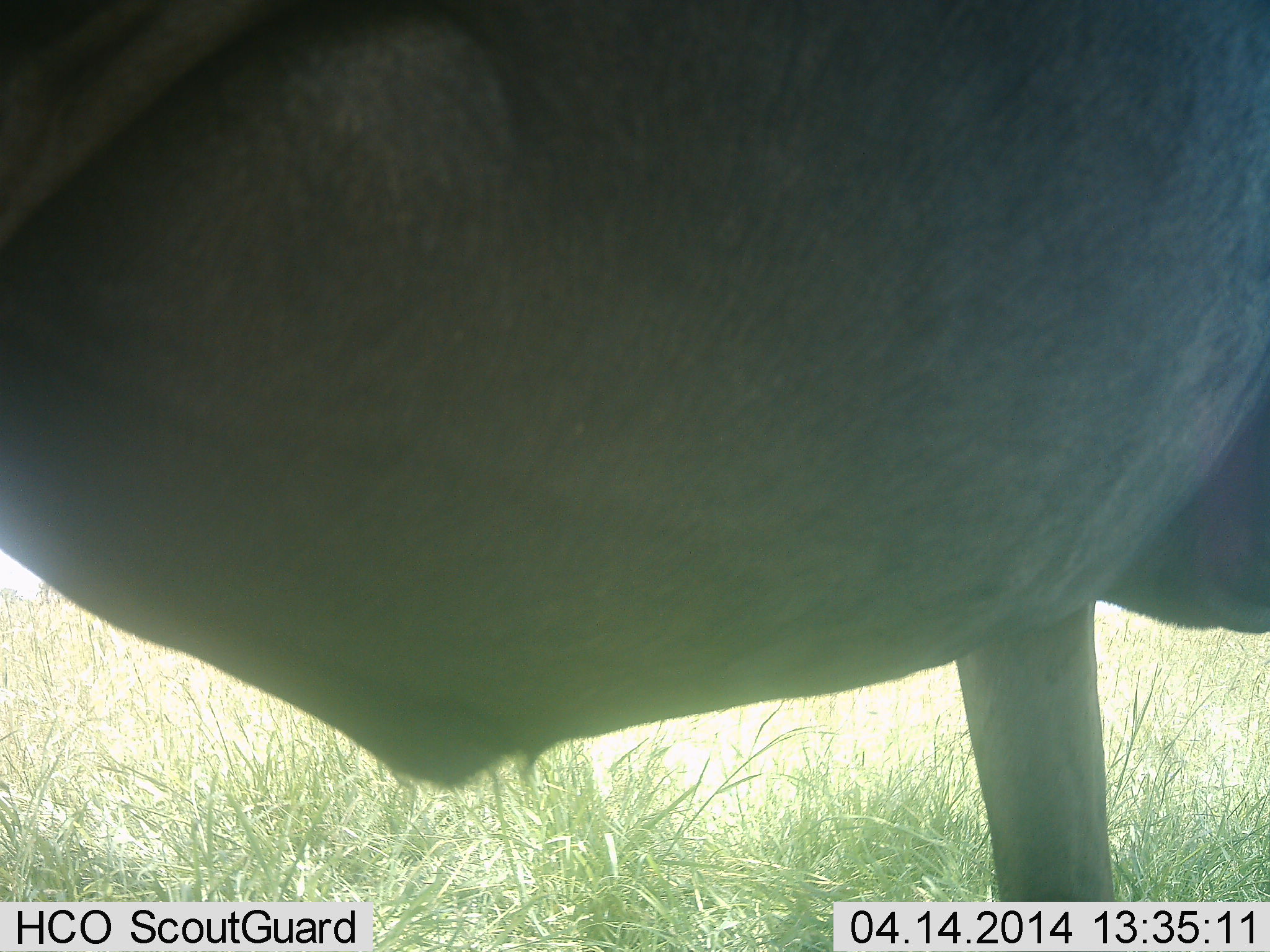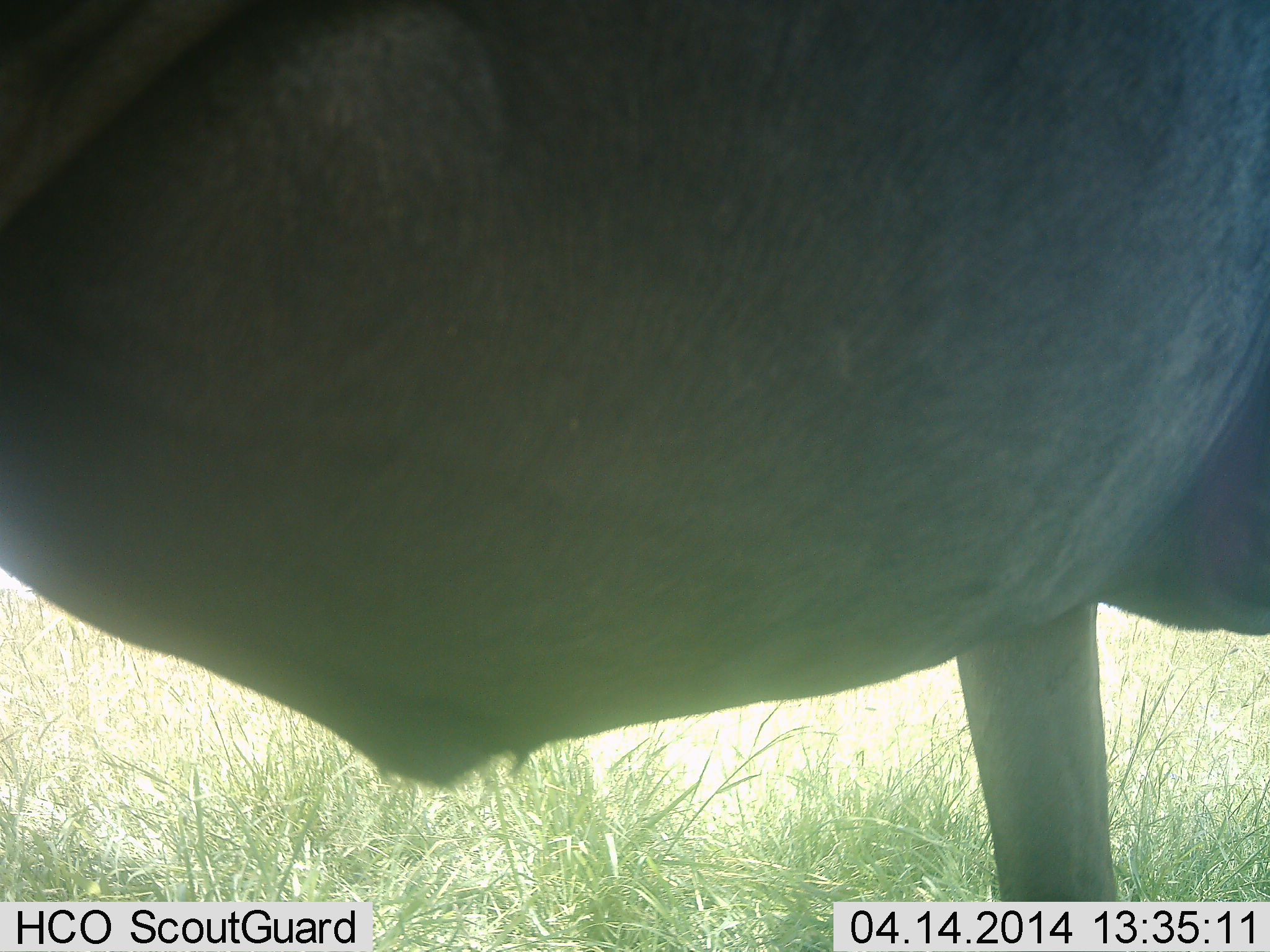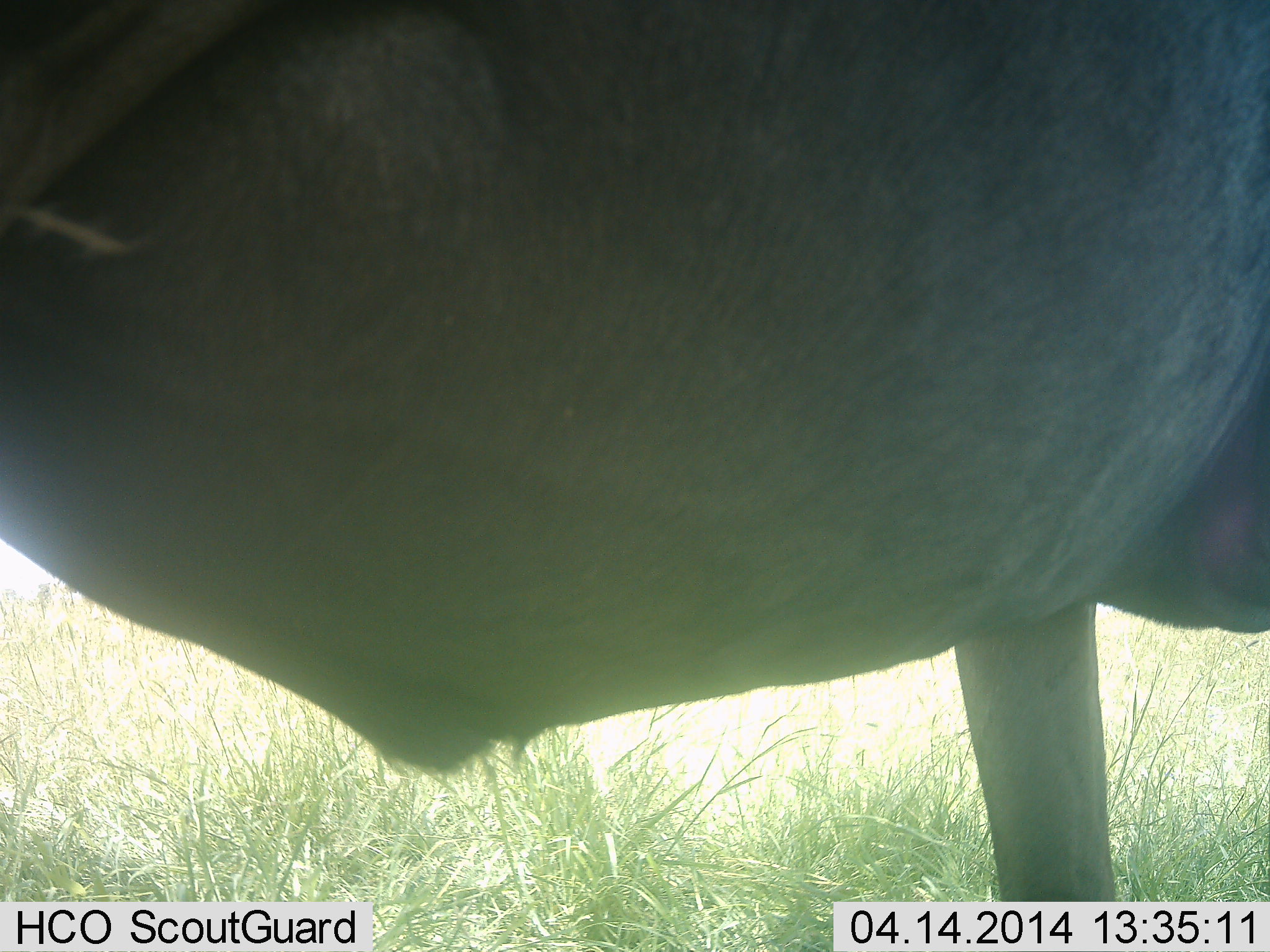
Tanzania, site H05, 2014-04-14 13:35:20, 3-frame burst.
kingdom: Animalia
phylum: Chordata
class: Mammalia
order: Artiodactyla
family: Bovidae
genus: Connochaetes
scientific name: Connochaetes taurinus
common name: blue wildebeest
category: wildebeest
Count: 1.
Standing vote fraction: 90%.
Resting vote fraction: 0%.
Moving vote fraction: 10%.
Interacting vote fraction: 0%.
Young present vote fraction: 0%.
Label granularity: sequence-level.